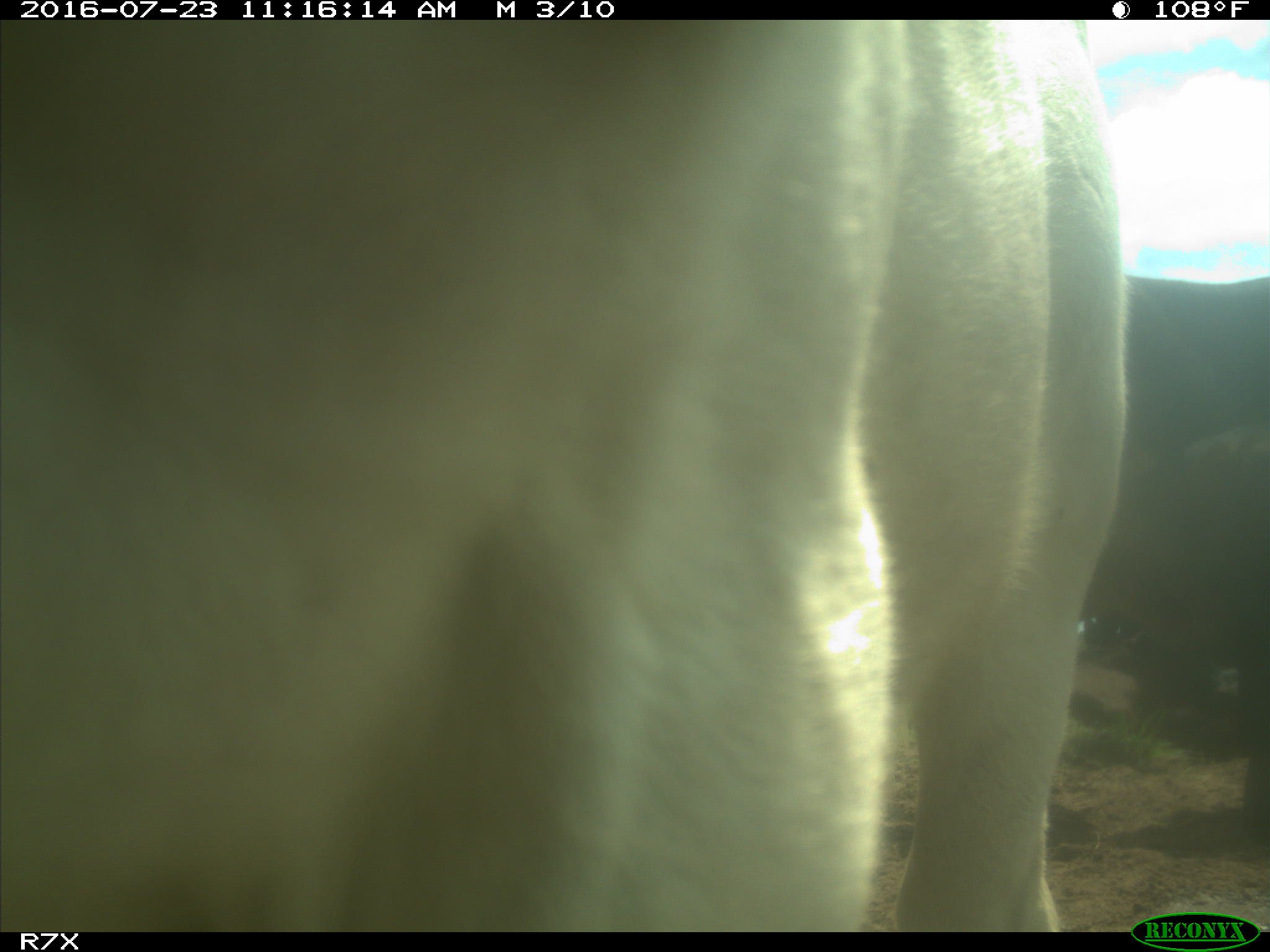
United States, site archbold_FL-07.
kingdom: Animalia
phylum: Chordata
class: Mammalia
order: Artiodactyla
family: Bovidae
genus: Bos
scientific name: Bos taurus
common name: domestic cow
Bos taurus (domestic cow).